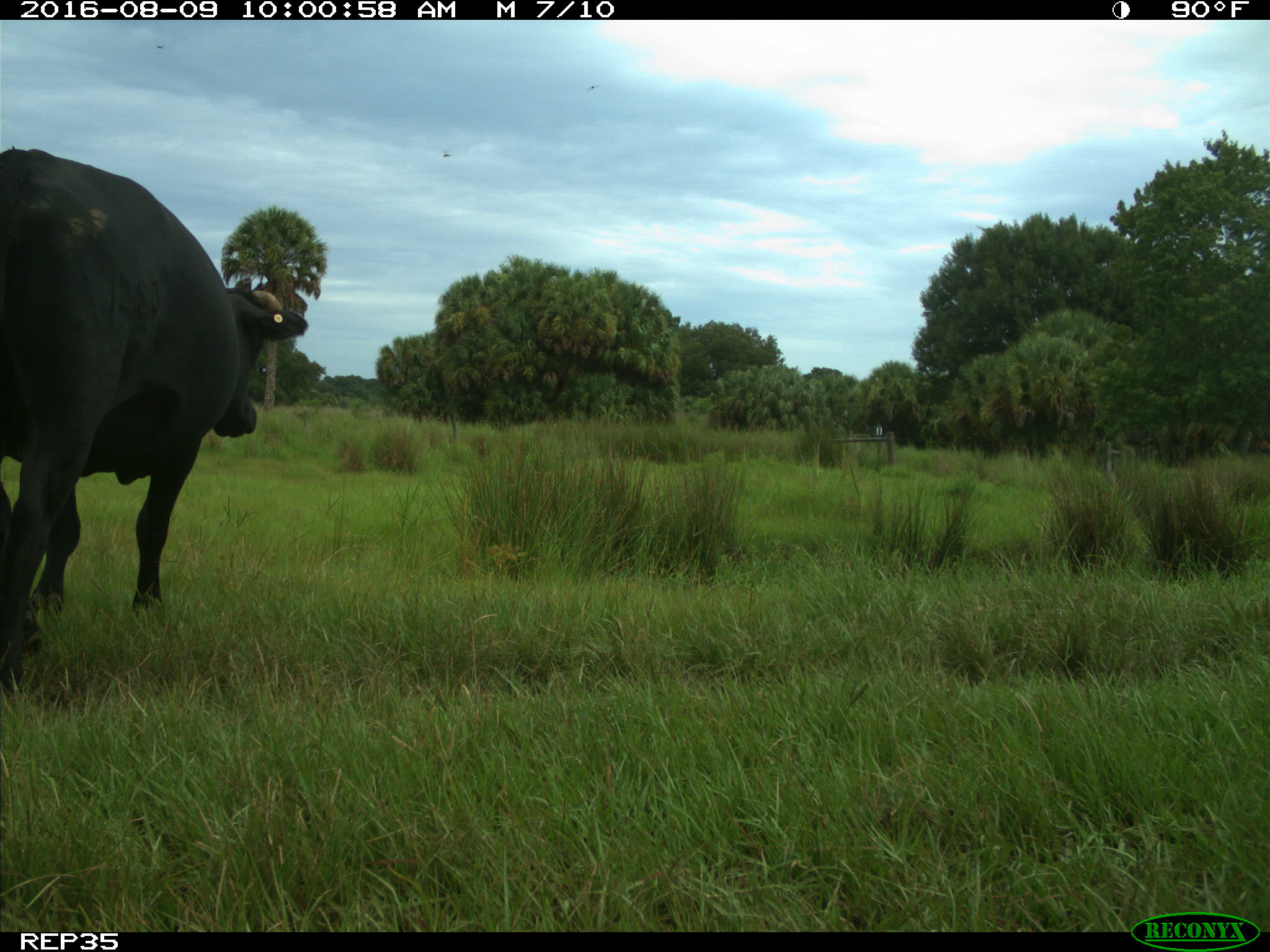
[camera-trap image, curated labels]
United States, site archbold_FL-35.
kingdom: Animalia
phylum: Chordata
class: Mammalia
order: Artiodactyla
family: Bovidae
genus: Bos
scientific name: Bos taurus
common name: domestic cow